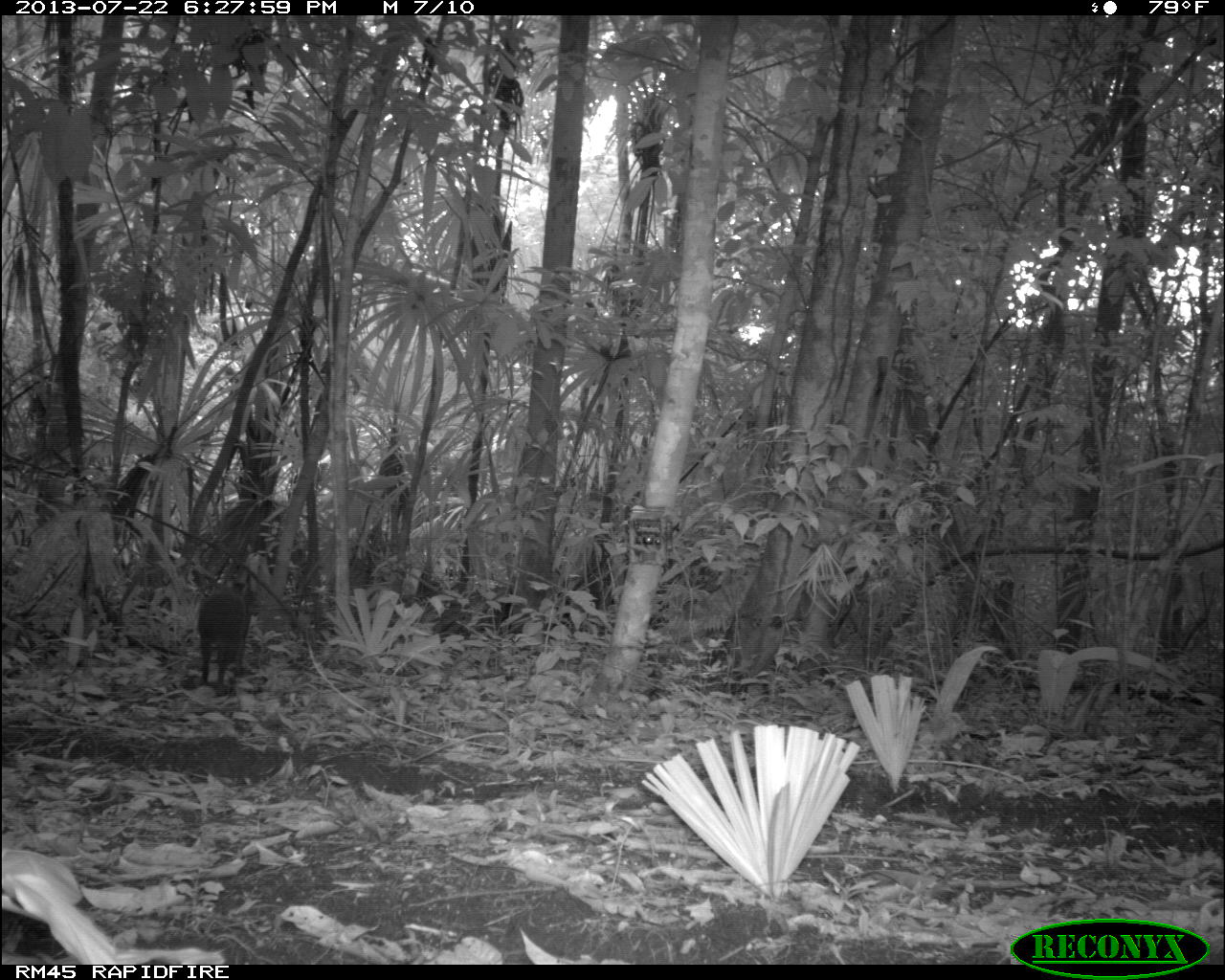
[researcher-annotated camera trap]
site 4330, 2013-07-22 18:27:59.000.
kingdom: Animalia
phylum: Chordata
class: Mammalia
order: Rodentia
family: Dasyproctidae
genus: Dasyprocta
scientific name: Dasyprocta punctata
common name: central american agouti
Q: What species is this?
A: Dasyprocta punctata (central american agouti).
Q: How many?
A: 1.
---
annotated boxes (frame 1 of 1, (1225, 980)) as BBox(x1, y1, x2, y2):
dasyprocta punctata: BBox(193, 567, 253, 697)